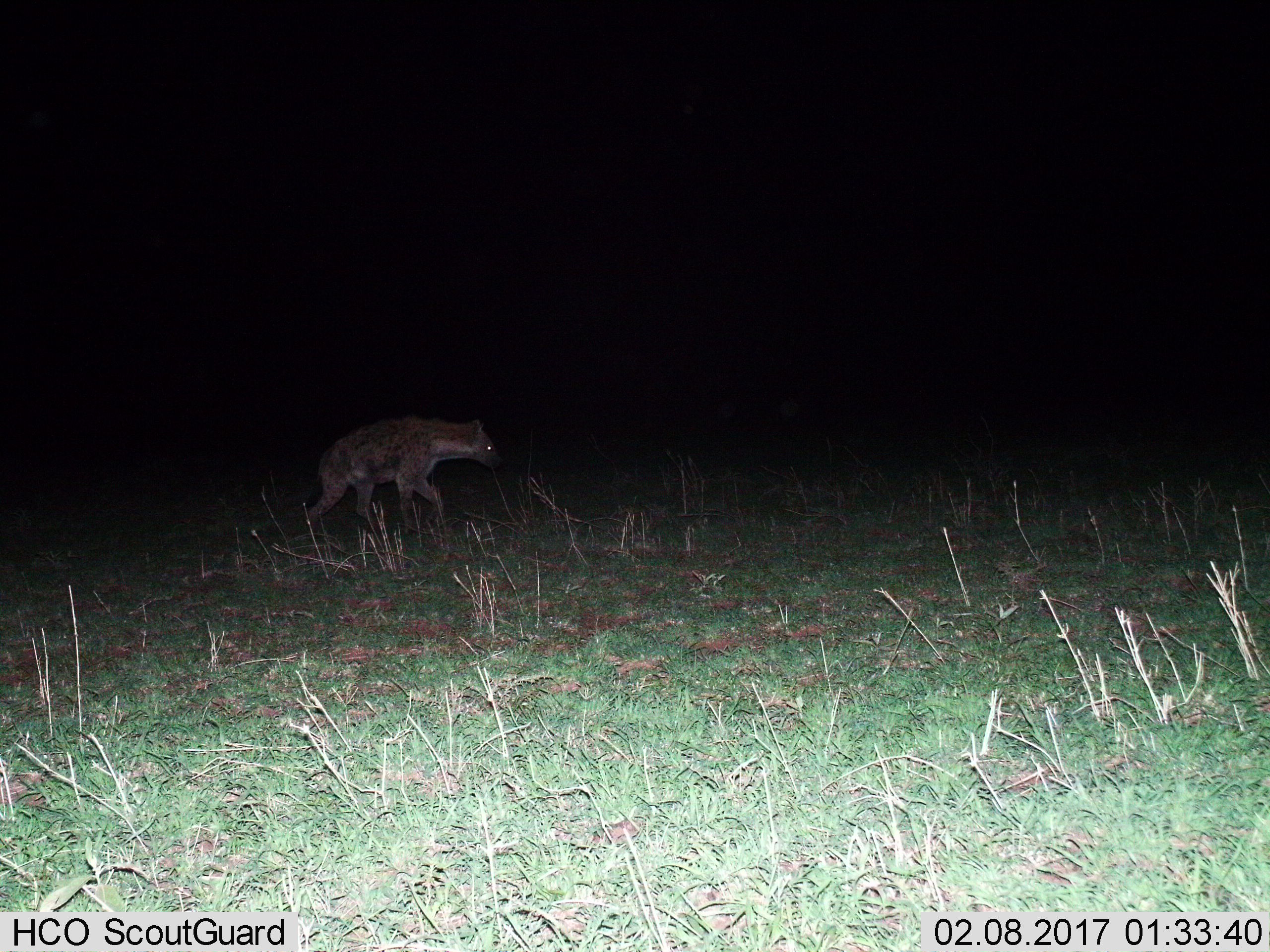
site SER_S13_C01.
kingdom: Animalia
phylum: Chordata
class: Mammalia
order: Carnivora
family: Hyaenidae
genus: Crocuta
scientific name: Crocuta crocuta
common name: spotted hyena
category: hyenaspotted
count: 1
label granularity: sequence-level